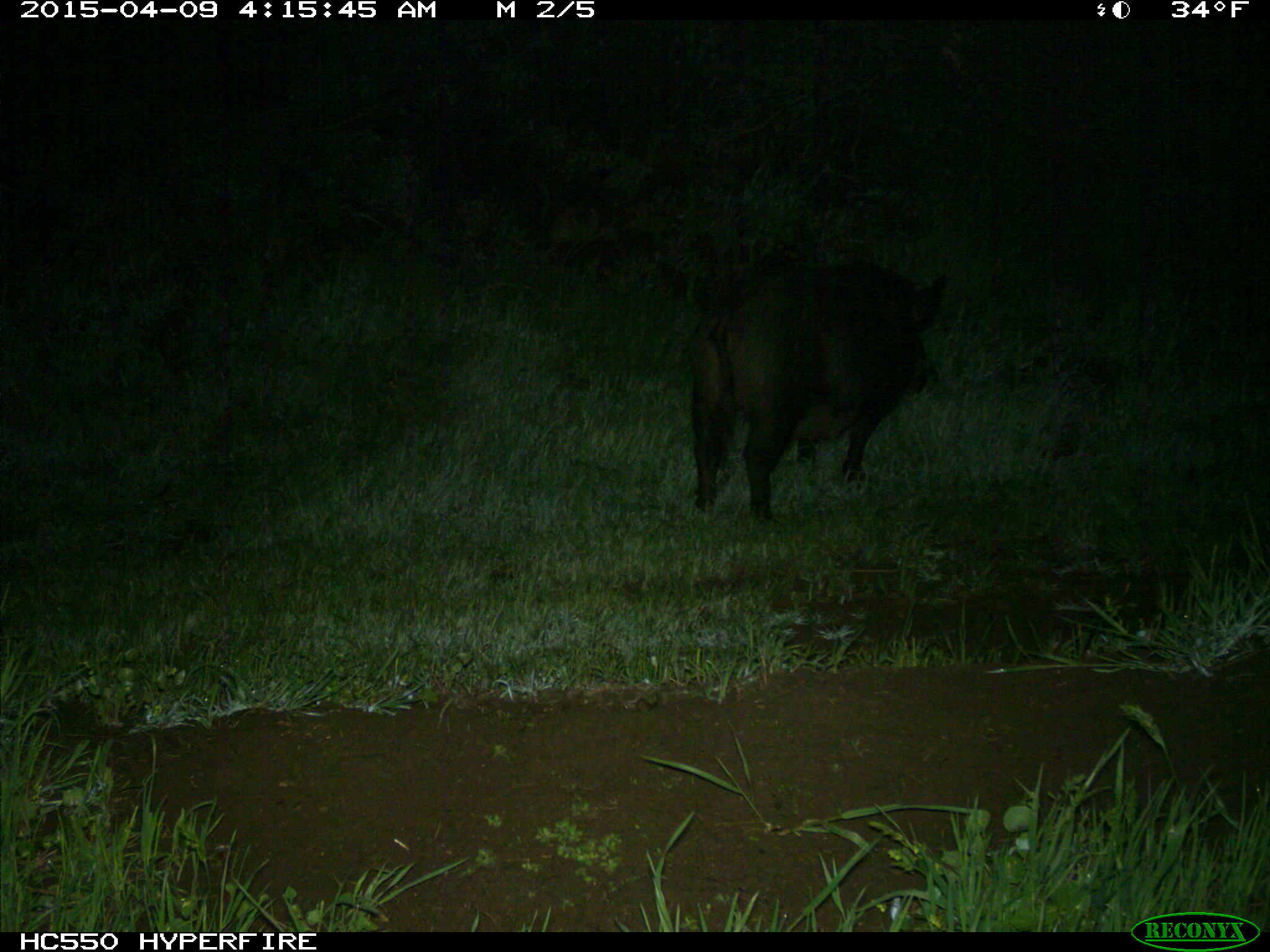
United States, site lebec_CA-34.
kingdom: Animalia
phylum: Chordata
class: Mammalia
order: Artiodactyla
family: Suidae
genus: Sus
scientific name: Sus scrofa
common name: wild boar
Sus scrofa (wild boar).